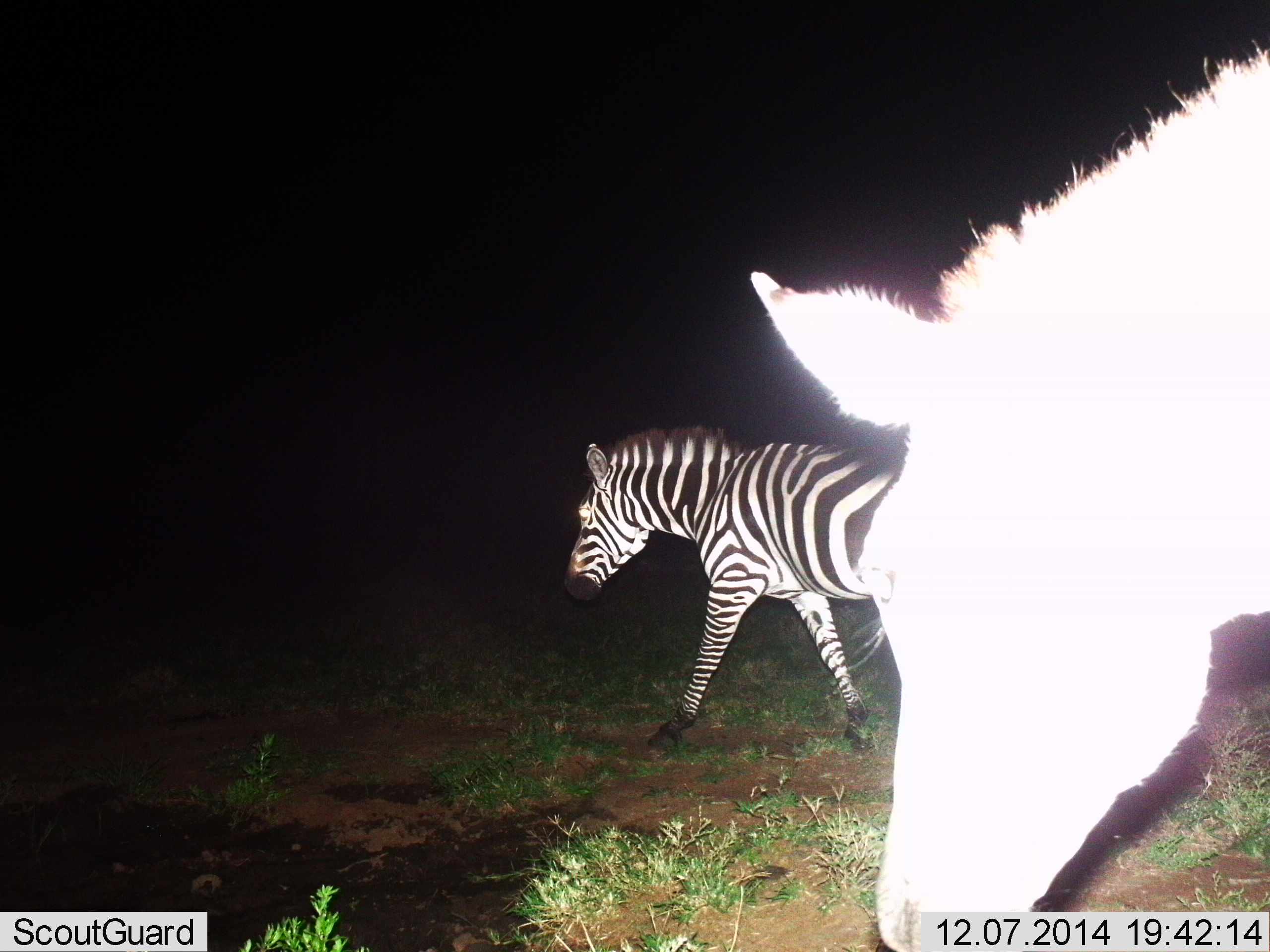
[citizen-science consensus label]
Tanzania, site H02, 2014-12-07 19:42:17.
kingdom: Animalia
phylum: Chordata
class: Mammalia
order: Perissodactyla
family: Equidae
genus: Equus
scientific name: Equus quagga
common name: plains zebra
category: zebra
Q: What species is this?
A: Zebra (plains zebra) (Equus quagga).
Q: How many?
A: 2.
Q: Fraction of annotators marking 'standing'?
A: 0%.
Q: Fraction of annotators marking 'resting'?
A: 0%.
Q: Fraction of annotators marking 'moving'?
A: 90%.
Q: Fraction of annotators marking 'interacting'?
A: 0%.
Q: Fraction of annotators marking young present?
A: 0%.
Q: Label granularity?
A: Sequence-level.